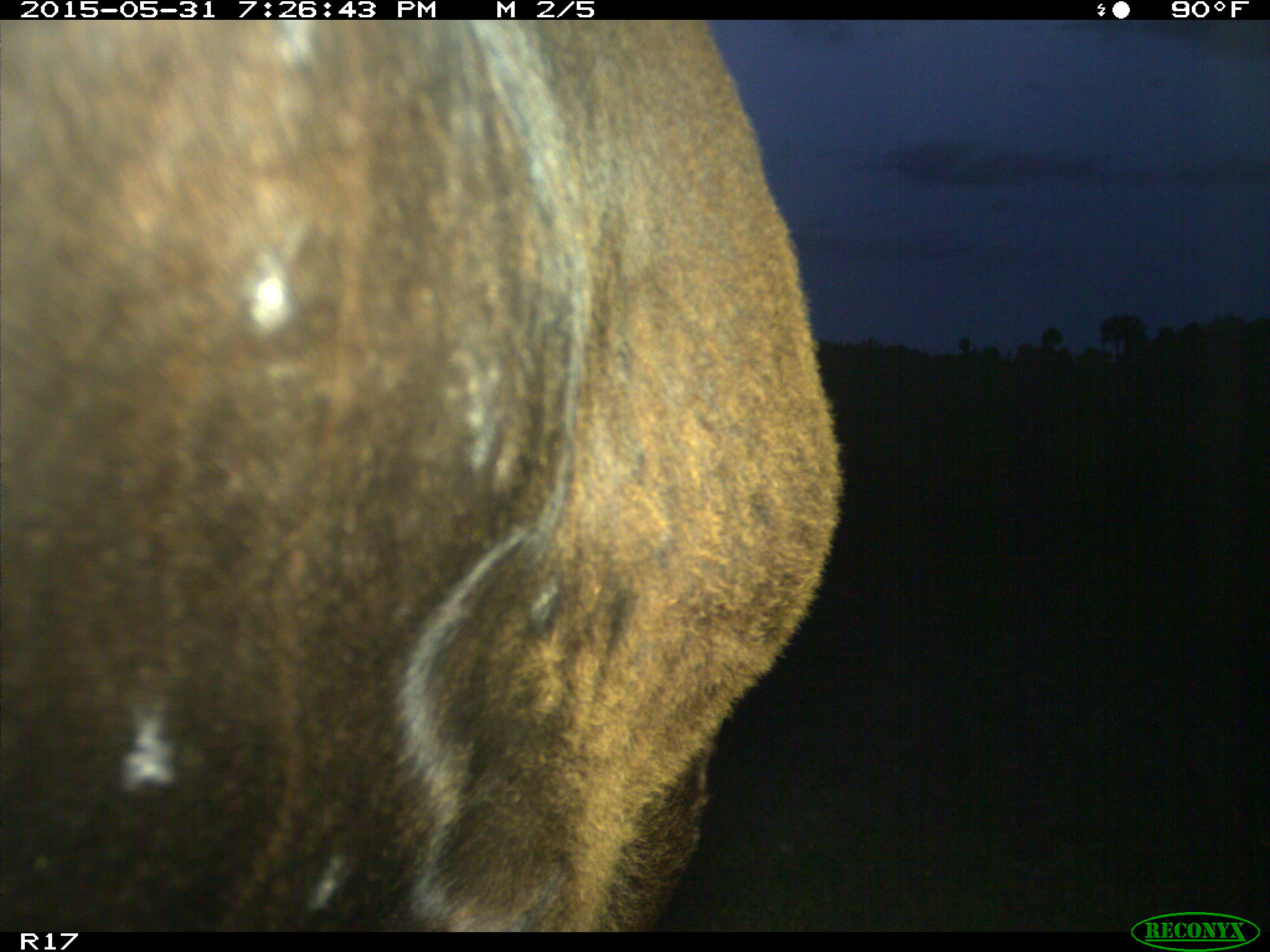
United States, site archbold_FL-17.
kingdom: Animalia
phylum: Chordata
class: Mammalia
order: Artiodactyla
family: Bovidae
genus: Bos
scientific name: Bos taurus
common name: domestic cow